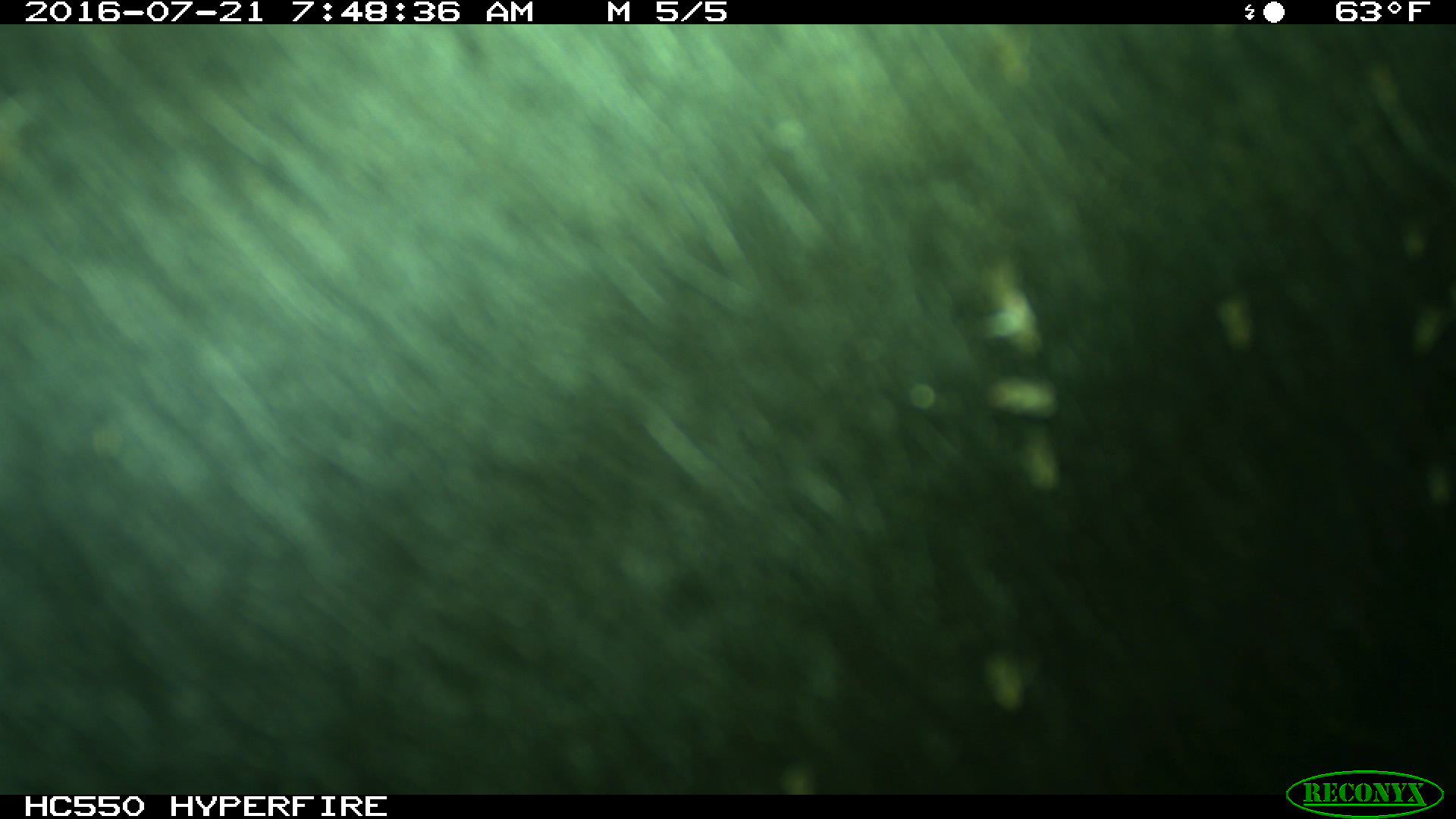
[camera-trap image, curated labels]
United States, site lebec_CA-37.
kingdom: Animalia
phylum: Chordata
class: Mammalia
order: Artiodactyla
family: Bovidae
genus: Bos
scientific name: Bos taurus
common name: domestic cow